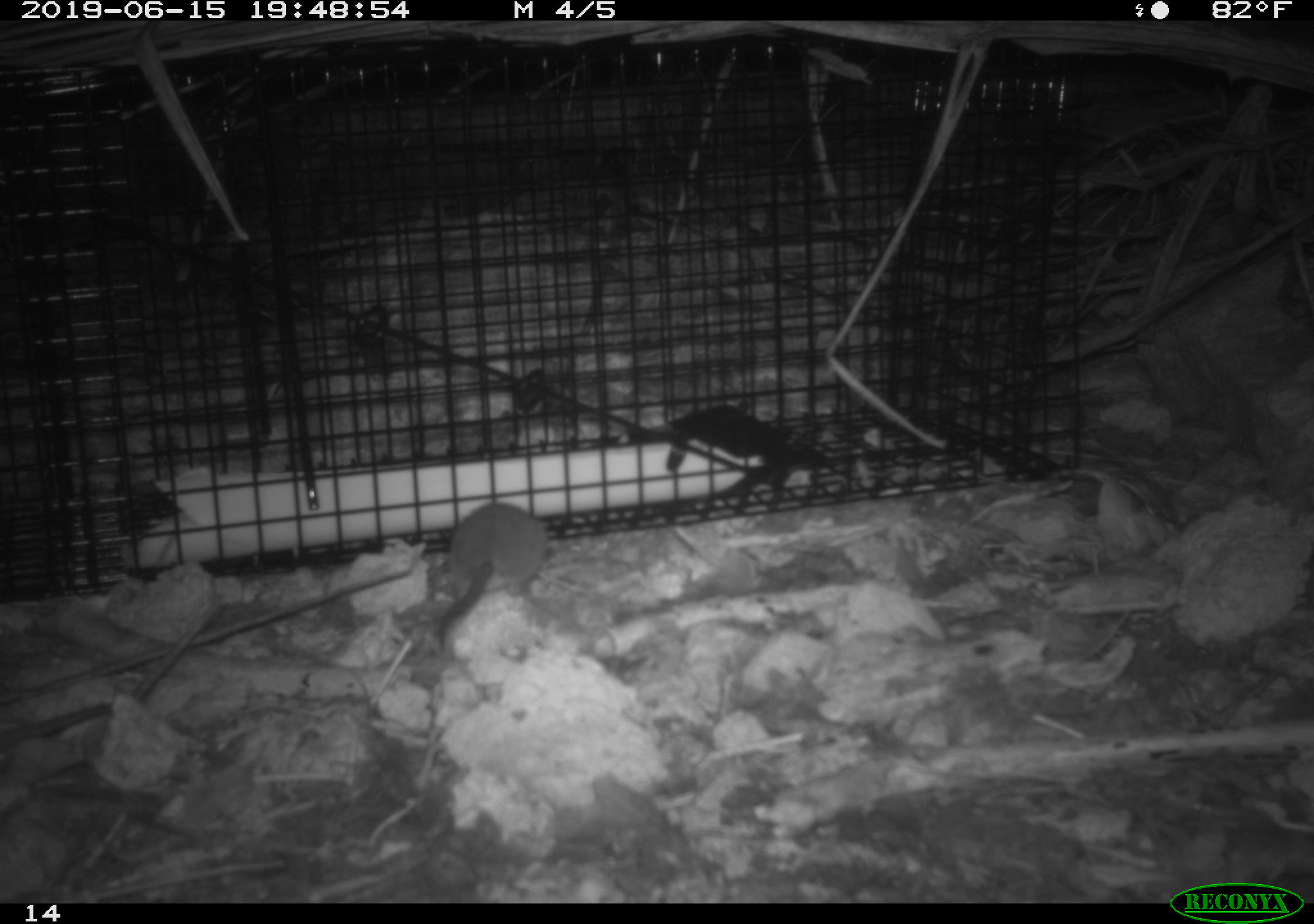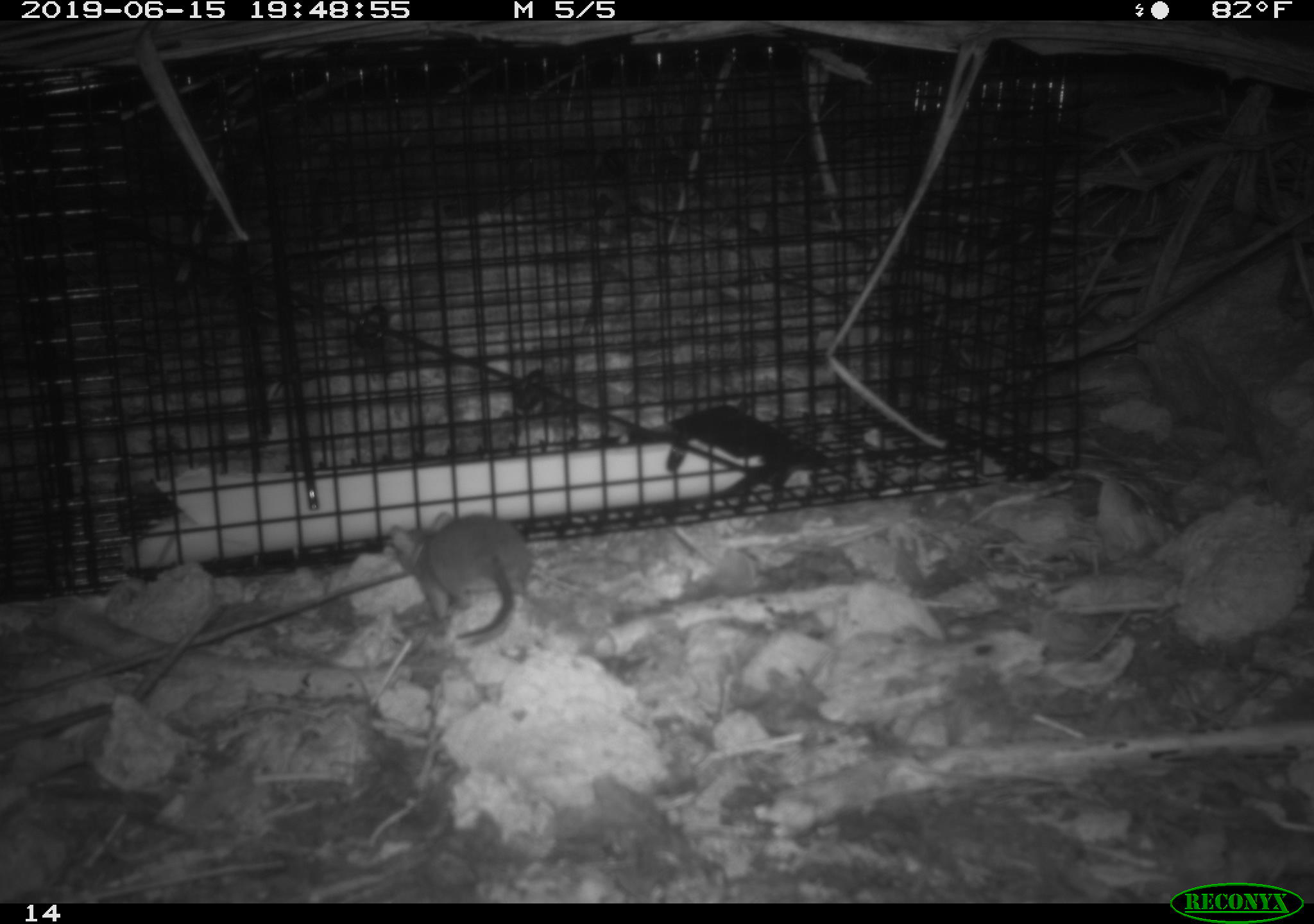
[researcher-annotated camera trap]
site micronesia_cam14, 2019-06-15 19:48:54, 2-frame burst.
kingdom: Animalia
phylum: Chordata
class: Mammalia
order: Rodentia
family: Muridae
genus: Rattus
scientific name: Rattus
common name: rat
Rat (Rattus).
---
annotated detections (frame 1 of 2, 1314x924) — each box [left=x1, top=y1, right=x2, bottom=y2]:
rat: [left=430, top=495, right=556, bottom=663]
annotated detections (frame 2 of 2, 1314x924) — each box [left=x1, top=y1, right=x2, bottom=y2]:
rat: [left=375, top=501, right=537, bottom=647]